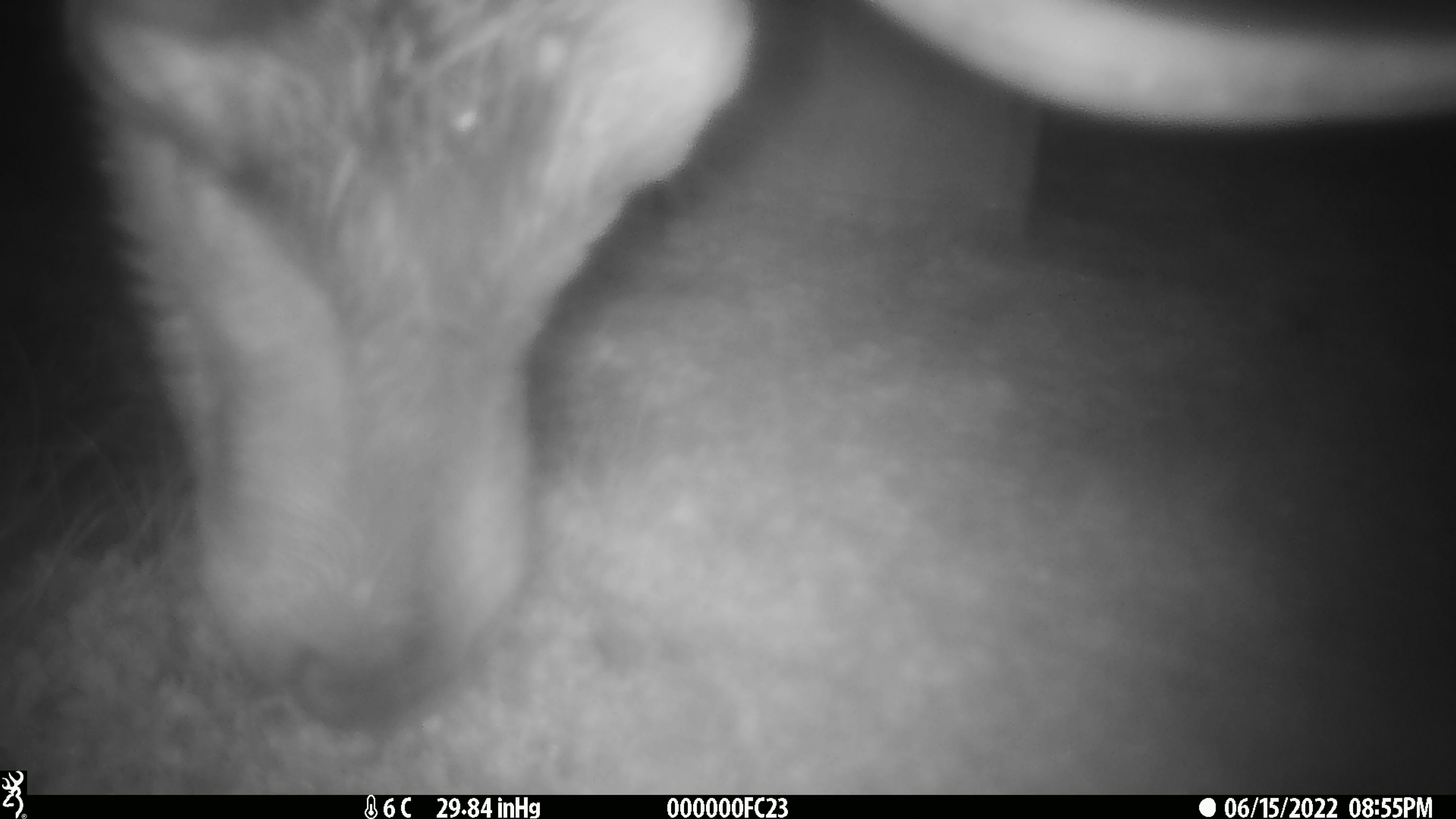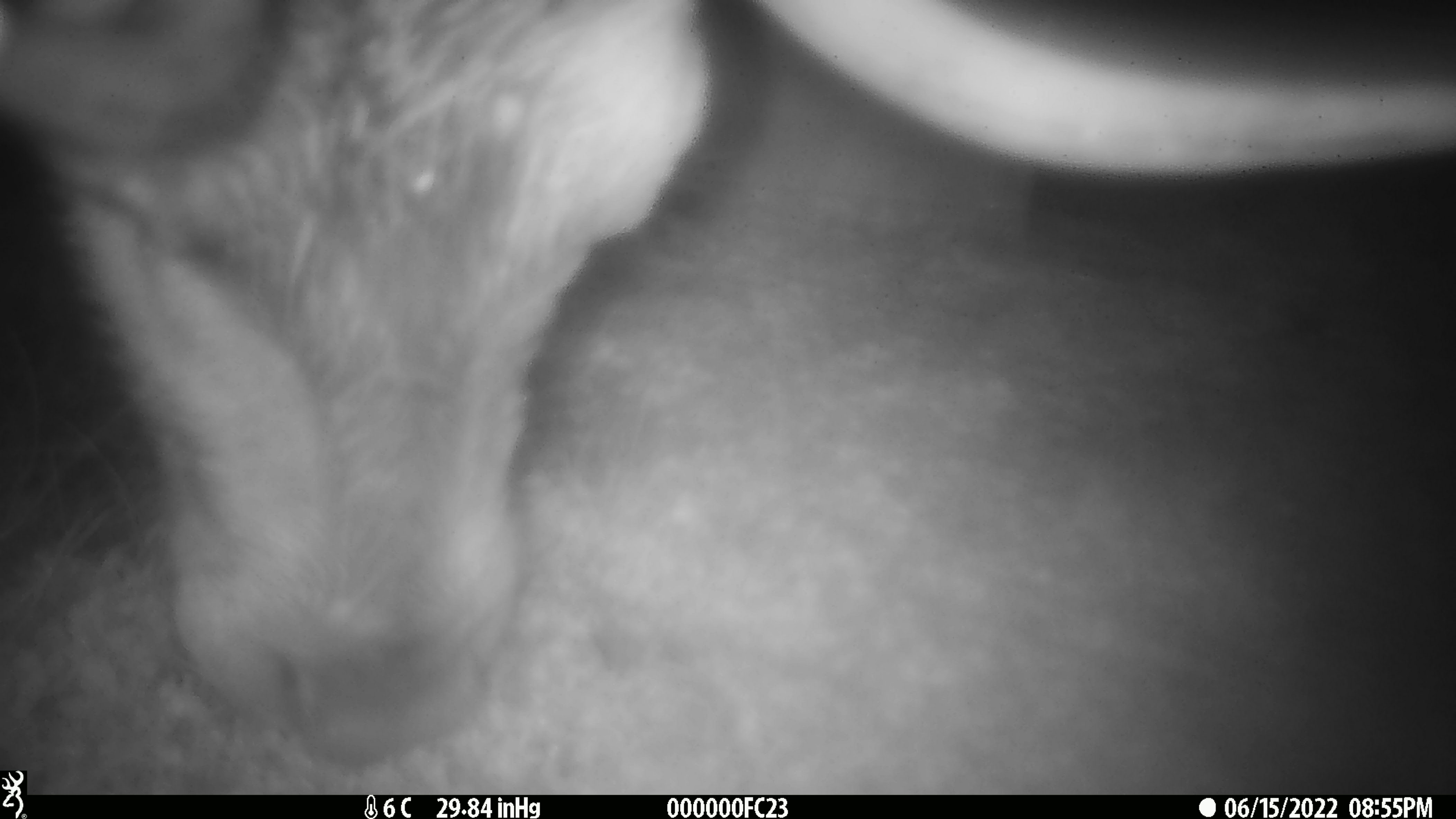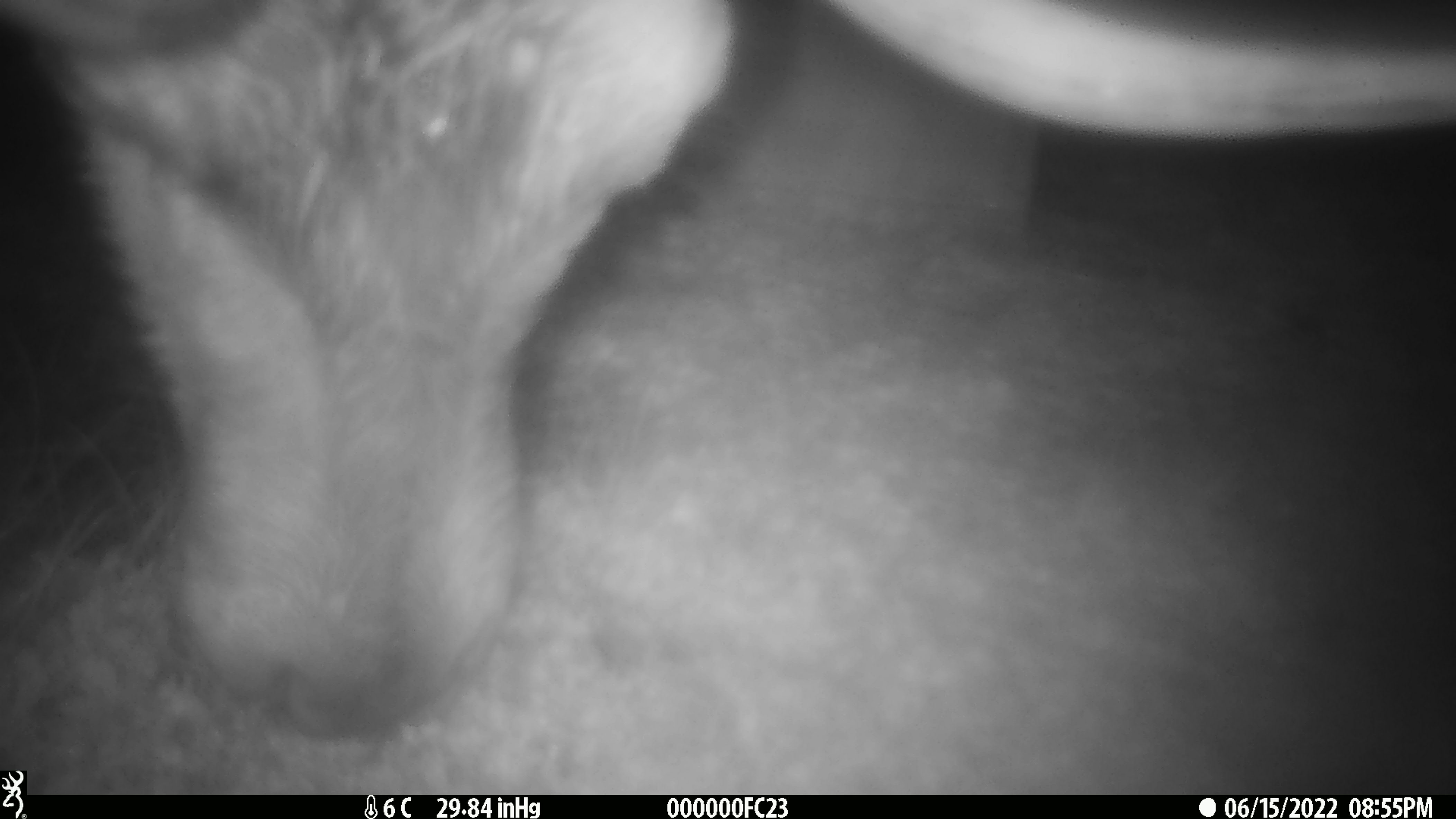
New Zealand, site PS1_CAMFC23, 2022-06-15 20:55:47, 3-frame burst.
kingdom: Animalia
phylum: Chordata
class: Mammalia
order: Artiodactyla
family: Cervidae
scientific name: Cervidae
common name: deer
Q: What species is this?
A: Deer (Cervidae).